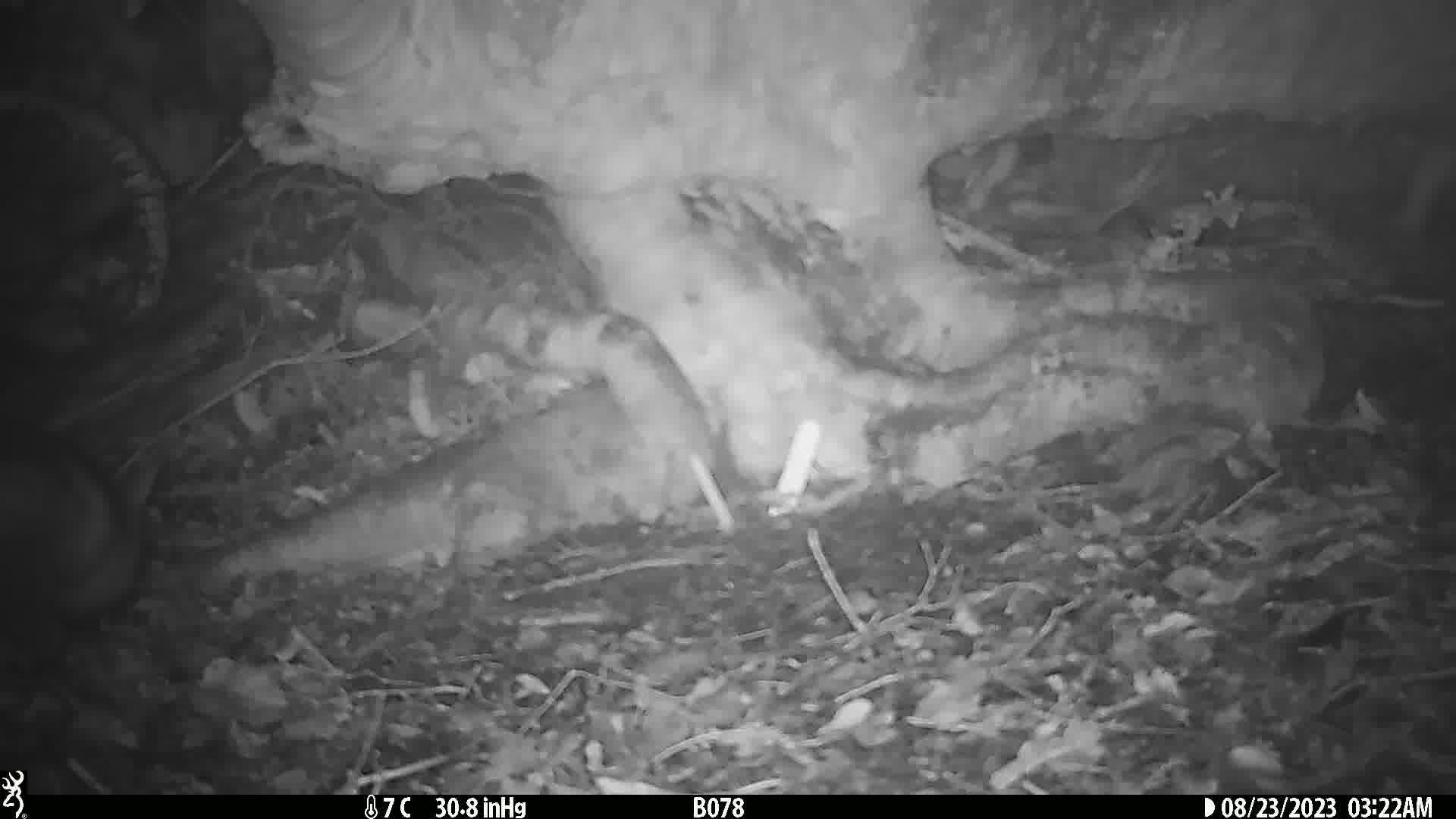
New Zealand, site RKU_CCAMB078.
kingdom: Animalia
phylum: Chordata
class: Mammalia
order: Diprotodontia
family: Phalangeridae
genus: Trichosurus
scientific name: Trichosurus vulpecula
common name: common brushtail possum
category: possum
Possum (common brushtail possum) (Trichosurus vulpecula).